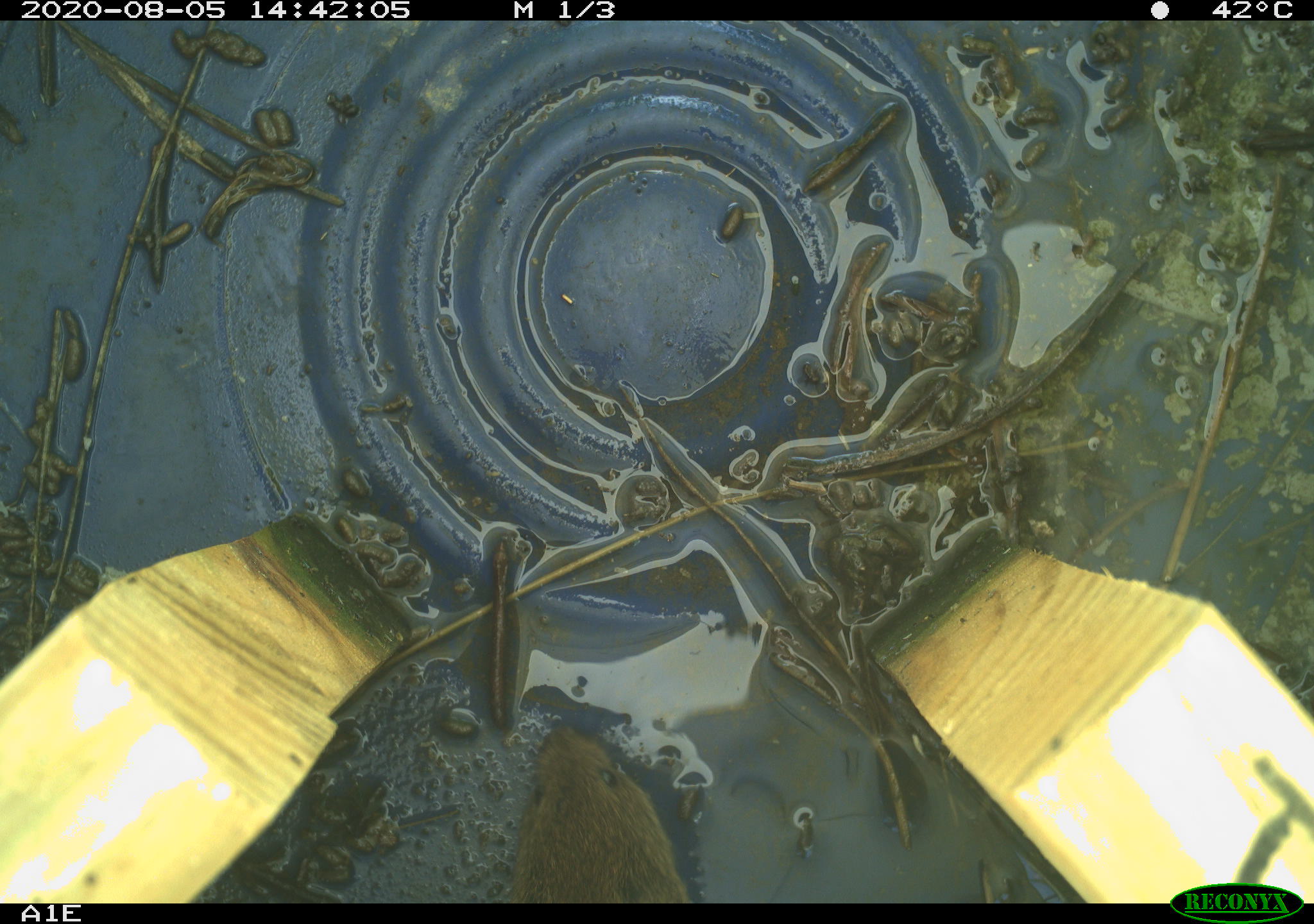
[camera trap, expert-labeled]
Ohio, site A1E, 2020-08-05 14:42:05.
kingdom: Animalia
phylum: Chordata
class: Mammalia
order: Rodentia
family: Cricetidae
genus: Microtus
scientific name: Microtus pennsylvanicus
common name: meadow vole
Meadow vole (Microtus pennsylvanicus).